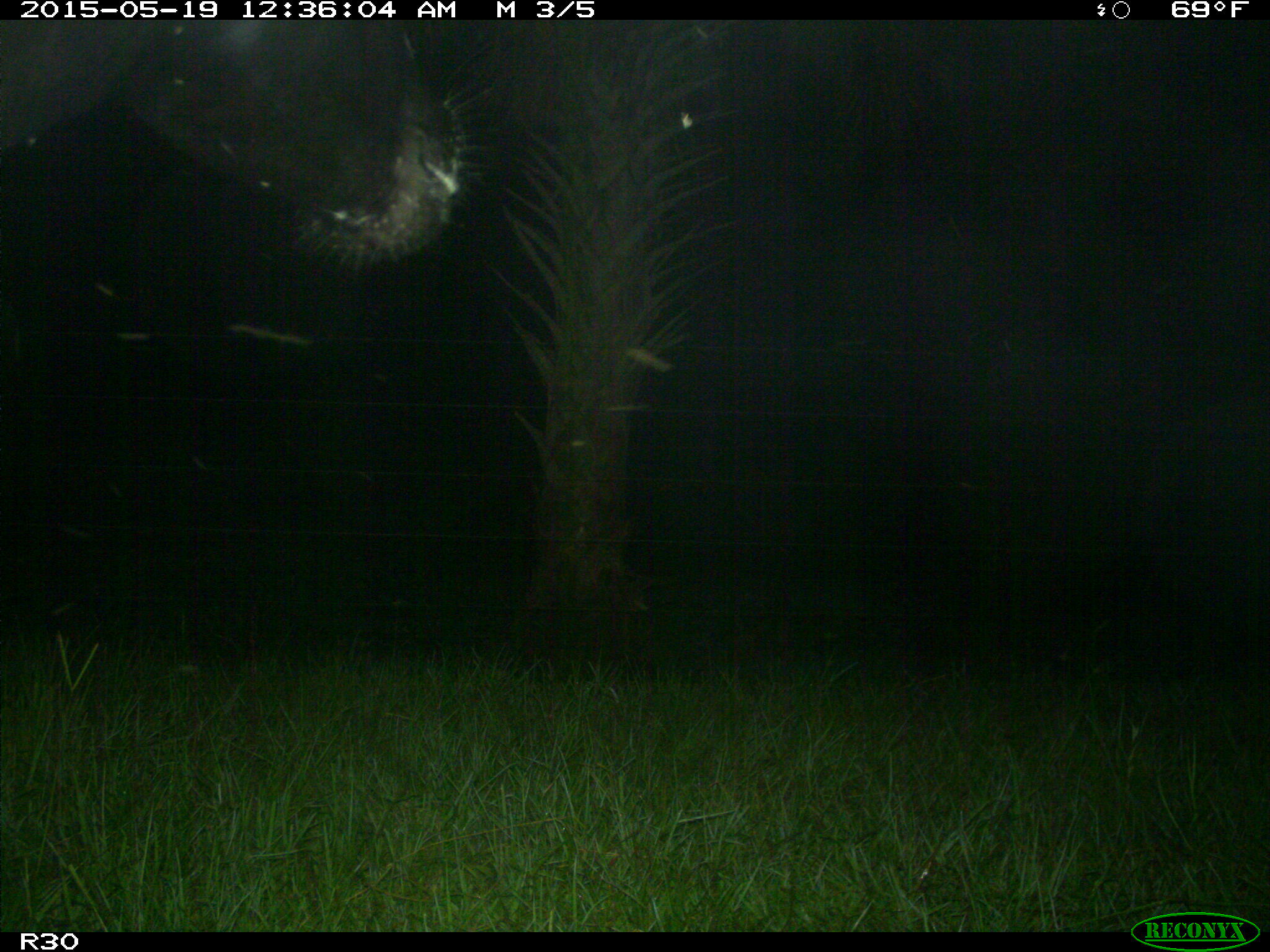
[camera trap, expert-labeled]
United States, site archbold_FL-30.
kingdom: Animalia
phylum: Chordata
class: Mammalia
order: Artiodactyla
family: Bovidae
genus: Bos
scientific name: Bos taurus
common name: domestic cow